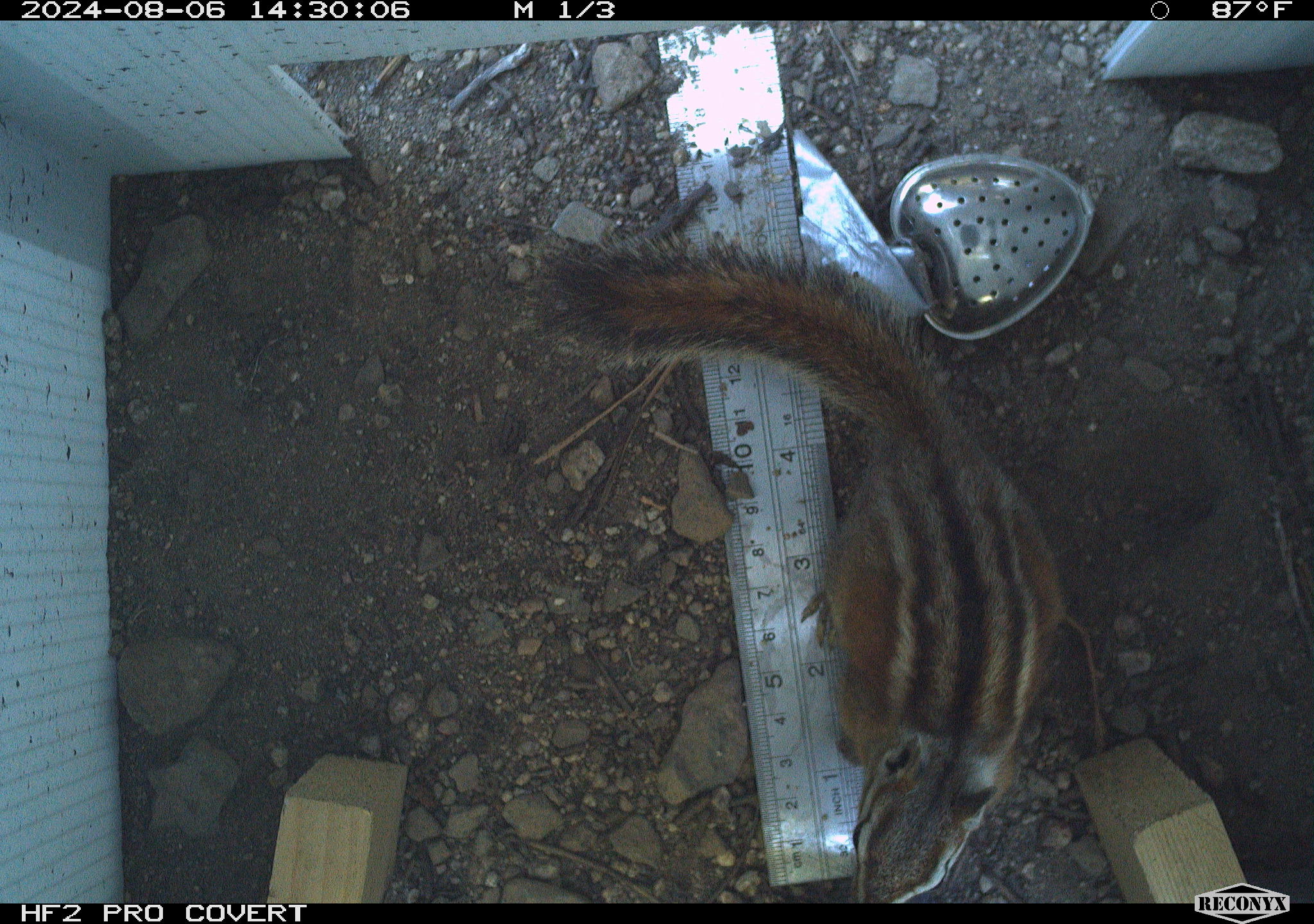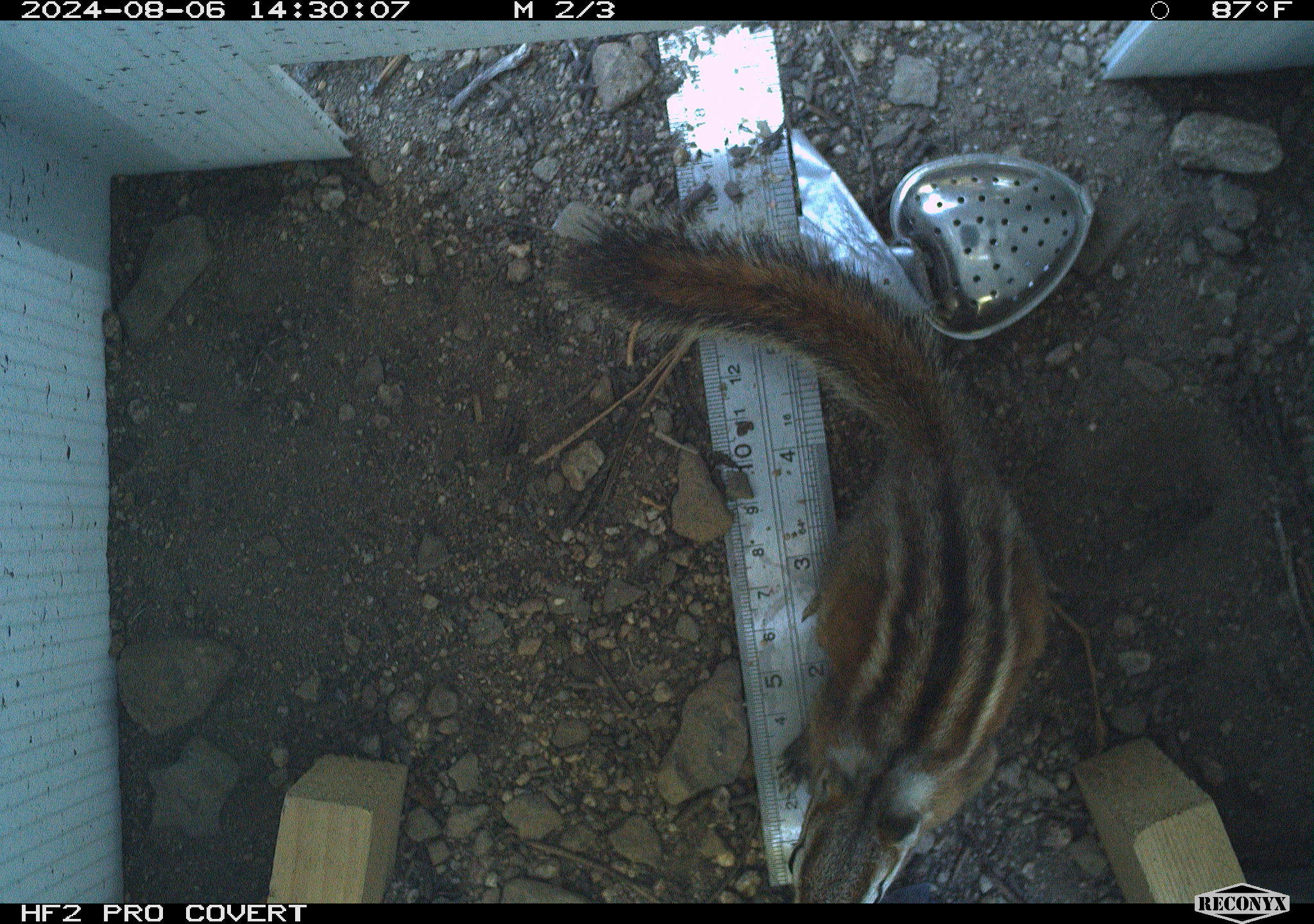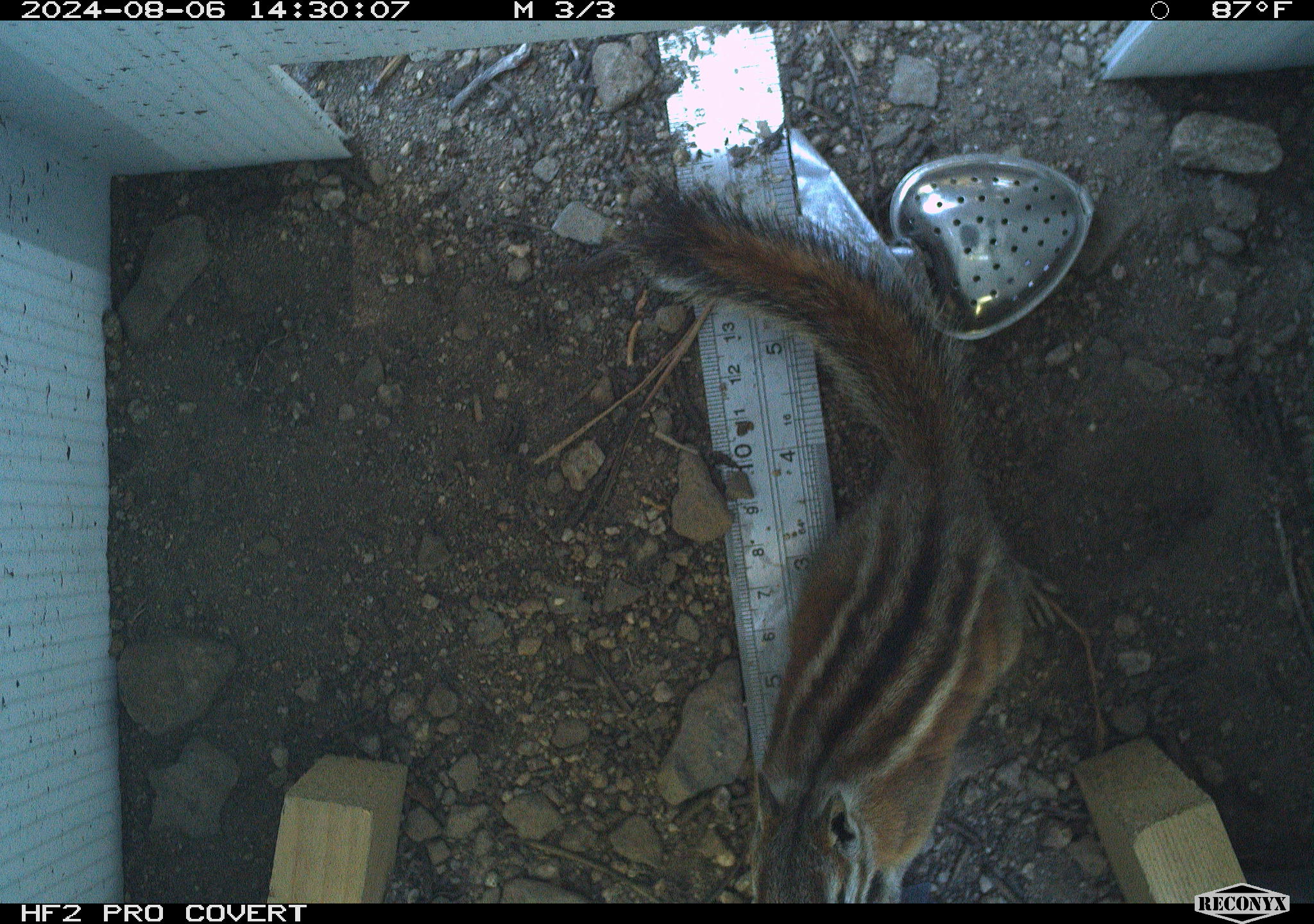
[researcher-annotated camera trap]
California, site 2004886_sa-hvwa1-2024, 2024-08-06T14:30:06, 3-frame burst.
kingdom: Animalia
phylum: Chordata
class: Mammalia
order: Rodentia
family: Sciuridae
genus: Neotamias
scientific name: Neotamias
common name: western chipmunks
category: neotamias species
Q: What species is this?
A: Neotamias species (western chipmunks) (Neotamias).